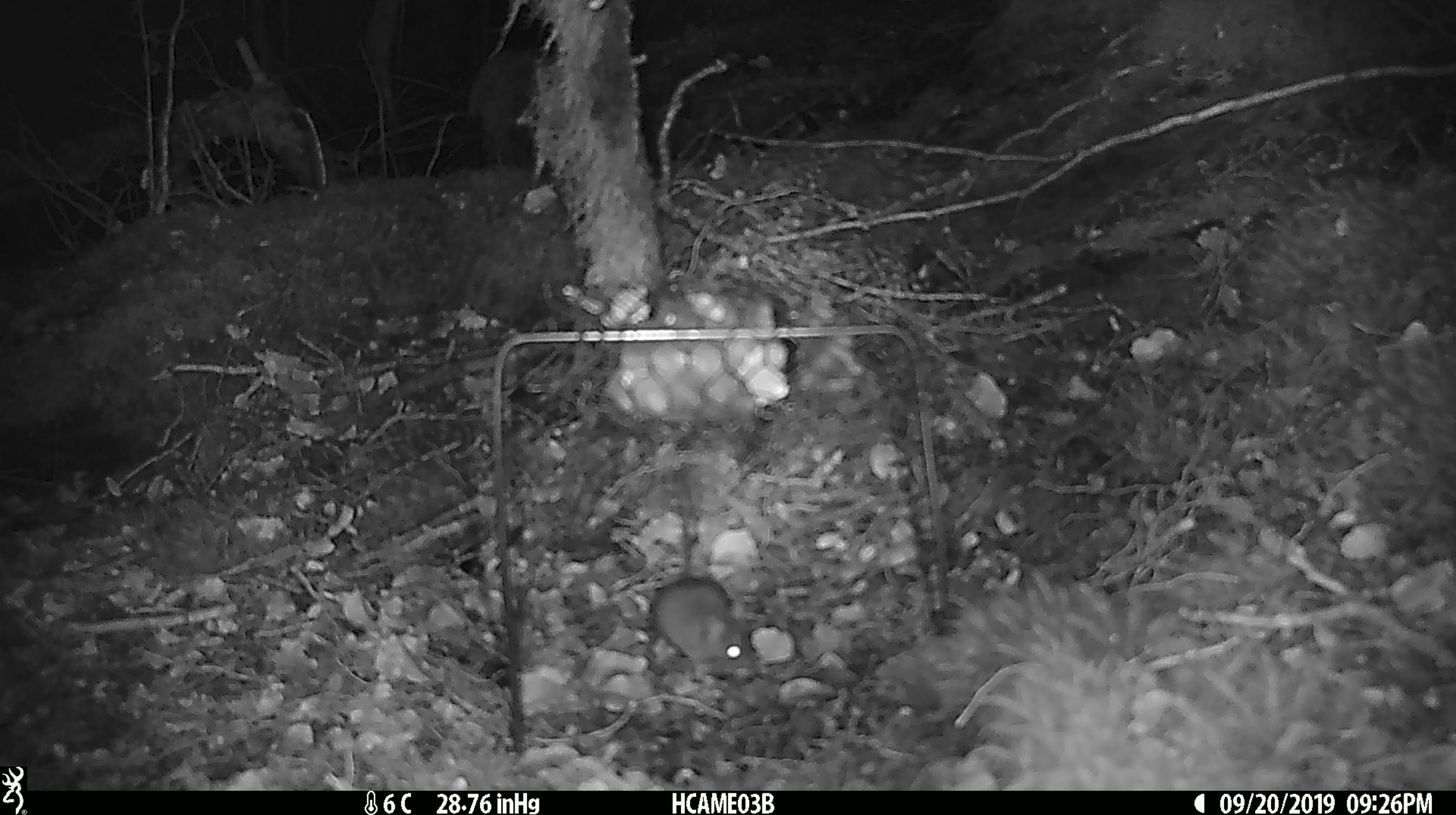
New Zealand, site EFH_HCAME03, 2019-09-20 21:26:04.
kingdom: Animalia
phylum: Chordata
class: Mammalia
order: Rodentia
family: Muridae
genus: Mus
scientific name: Mus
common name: mouse